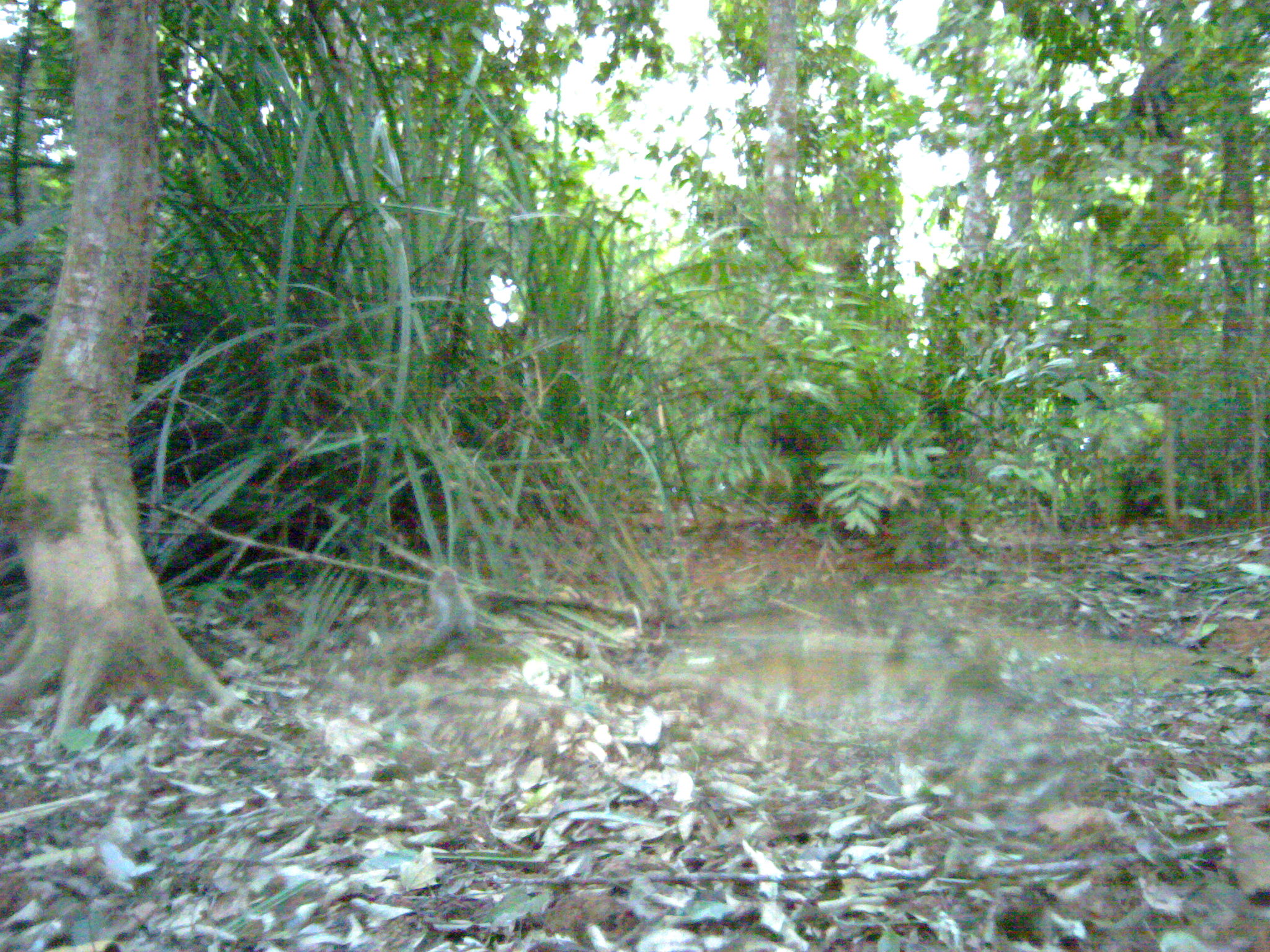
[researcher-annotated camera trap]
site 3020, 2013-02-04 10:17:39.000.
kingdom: Animalia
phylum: Chordata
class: Mammalia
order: Primates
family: Cercopithecidae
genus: Macaca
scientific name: Macaca fascicularis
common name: crab-eating macaque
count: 1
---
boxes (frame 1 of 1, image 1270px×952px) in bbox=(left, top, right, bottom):
macaca fascicularis: bbox=(416, 566, 477, 650)